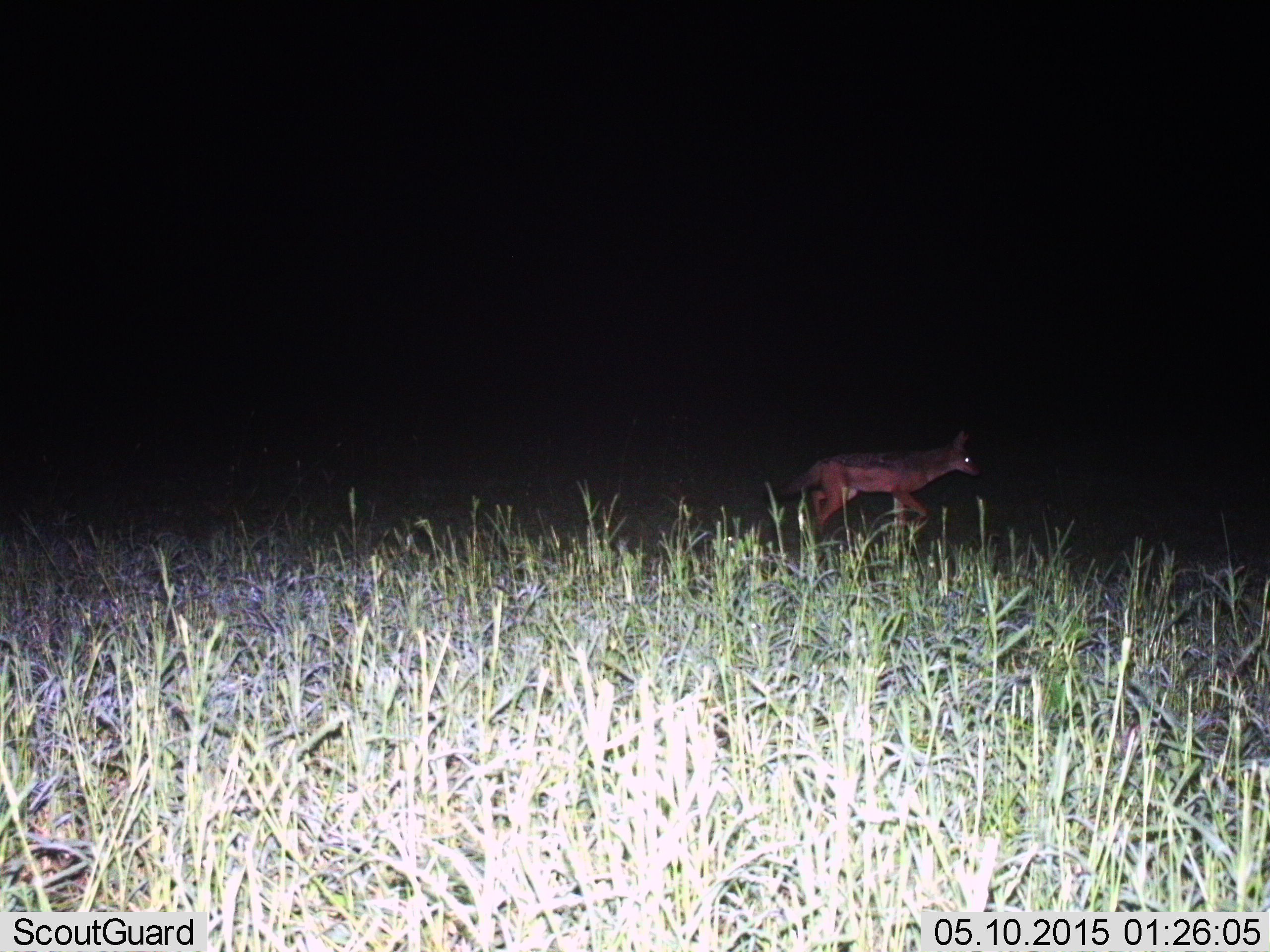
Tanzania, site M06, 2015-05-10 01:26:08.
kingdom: Animalia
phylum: Chordata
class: Mammalia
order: Carnivora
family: Canidae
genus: Lupulella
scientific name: Lupulella mesomelas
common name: black-backed jackal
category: jackal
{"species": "jackal (black-backed jackal) (Lupulella mesomelas)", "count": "1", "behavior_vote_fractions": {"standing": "0%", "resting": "0%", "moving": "100%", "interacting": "0%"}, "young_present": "0%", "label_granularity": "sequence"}